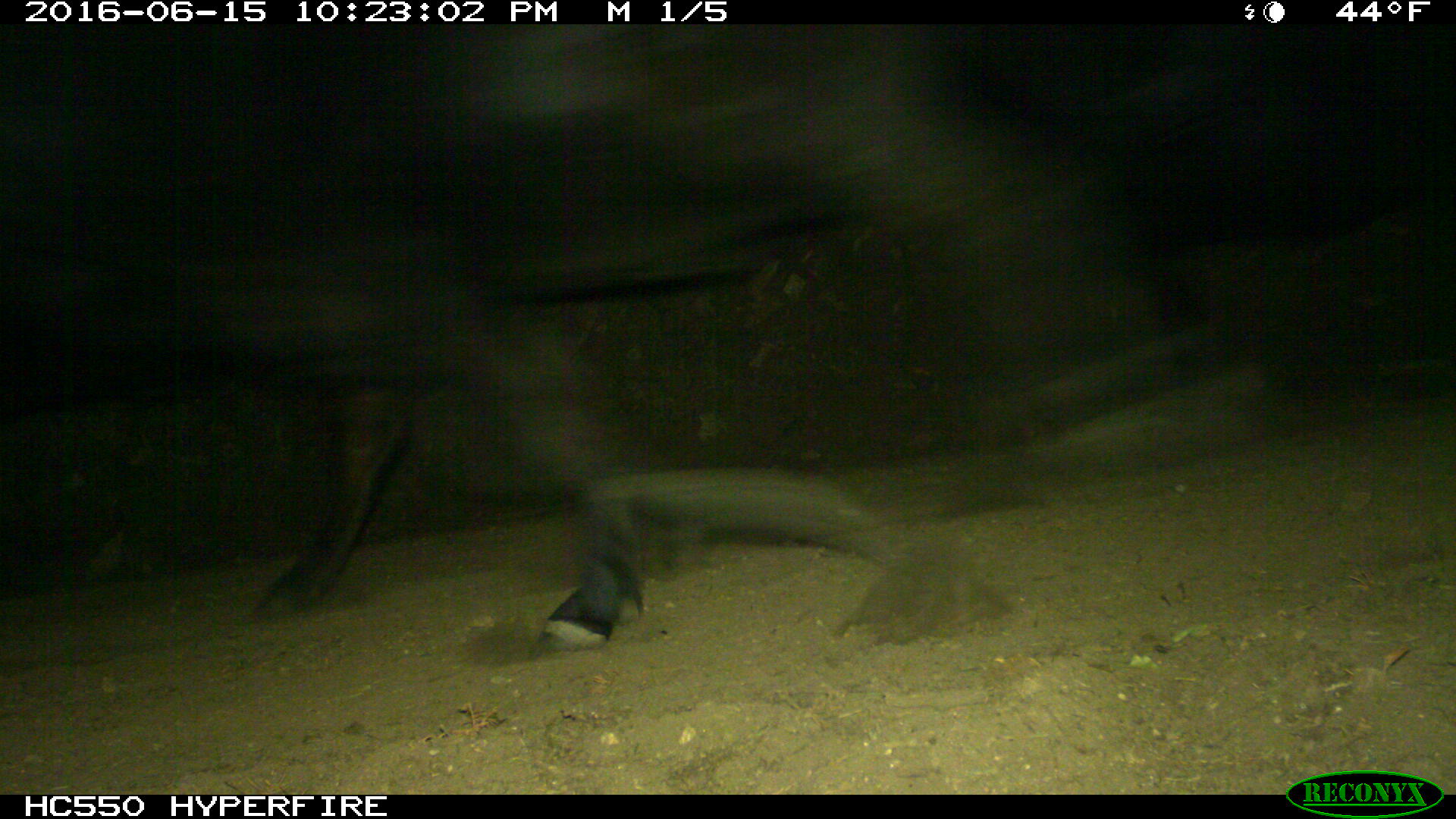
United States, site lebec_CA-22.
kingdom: Animalia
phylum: Chordata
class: Mammalia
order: Artiodactyla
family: Bovidae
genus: Bos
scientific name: Bos taurus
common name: domestic cow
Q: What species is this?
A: Bos taurus (domestic cow).